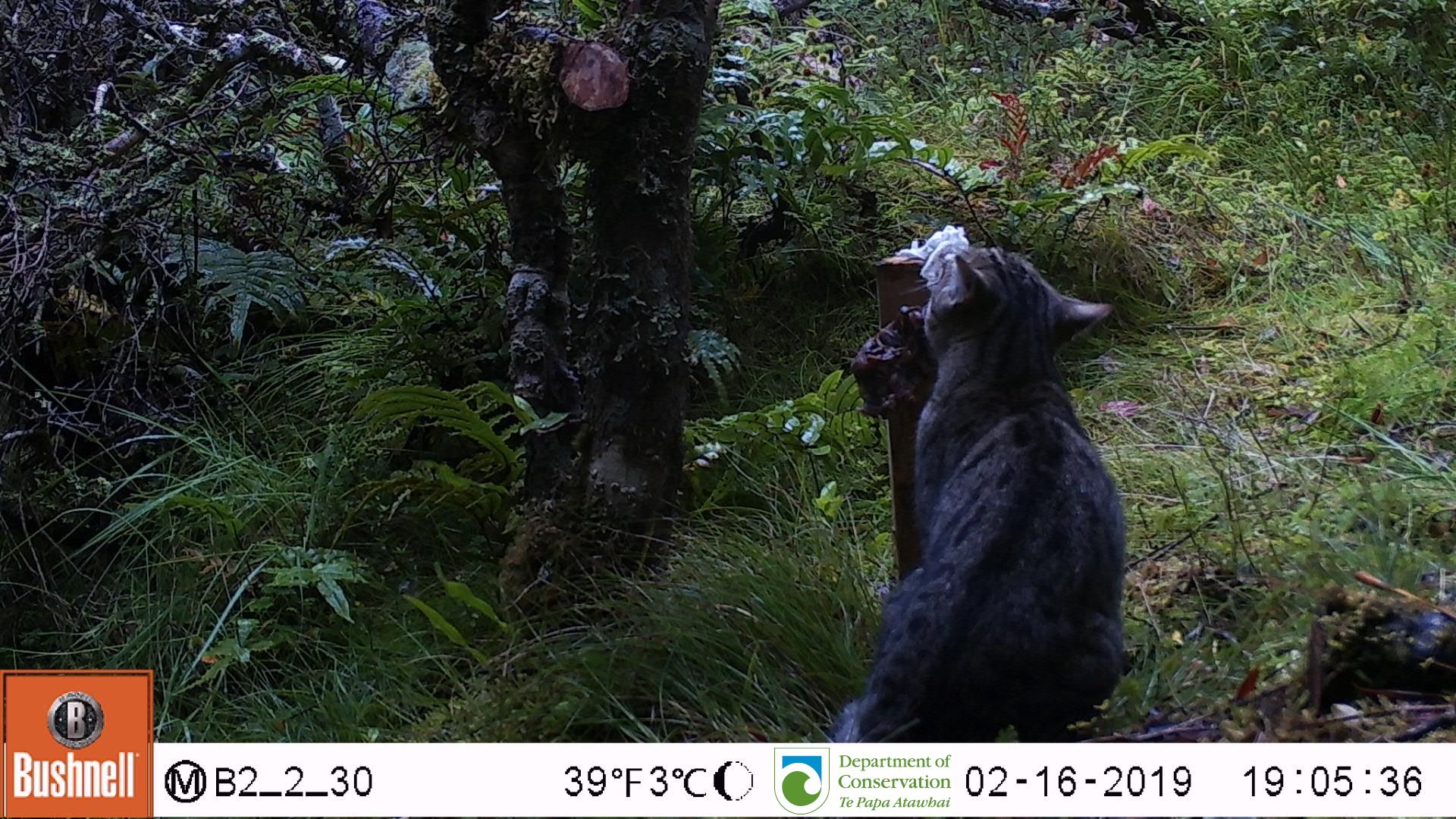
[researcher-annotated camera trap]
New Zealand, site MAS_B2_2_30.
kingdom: Animalia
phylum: Chordata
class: Mammalia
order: Carnivora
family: Felidae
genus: Felis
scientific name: Felis catus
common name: domestic cat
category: cat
Cat (domestic cat) (Felis catus).